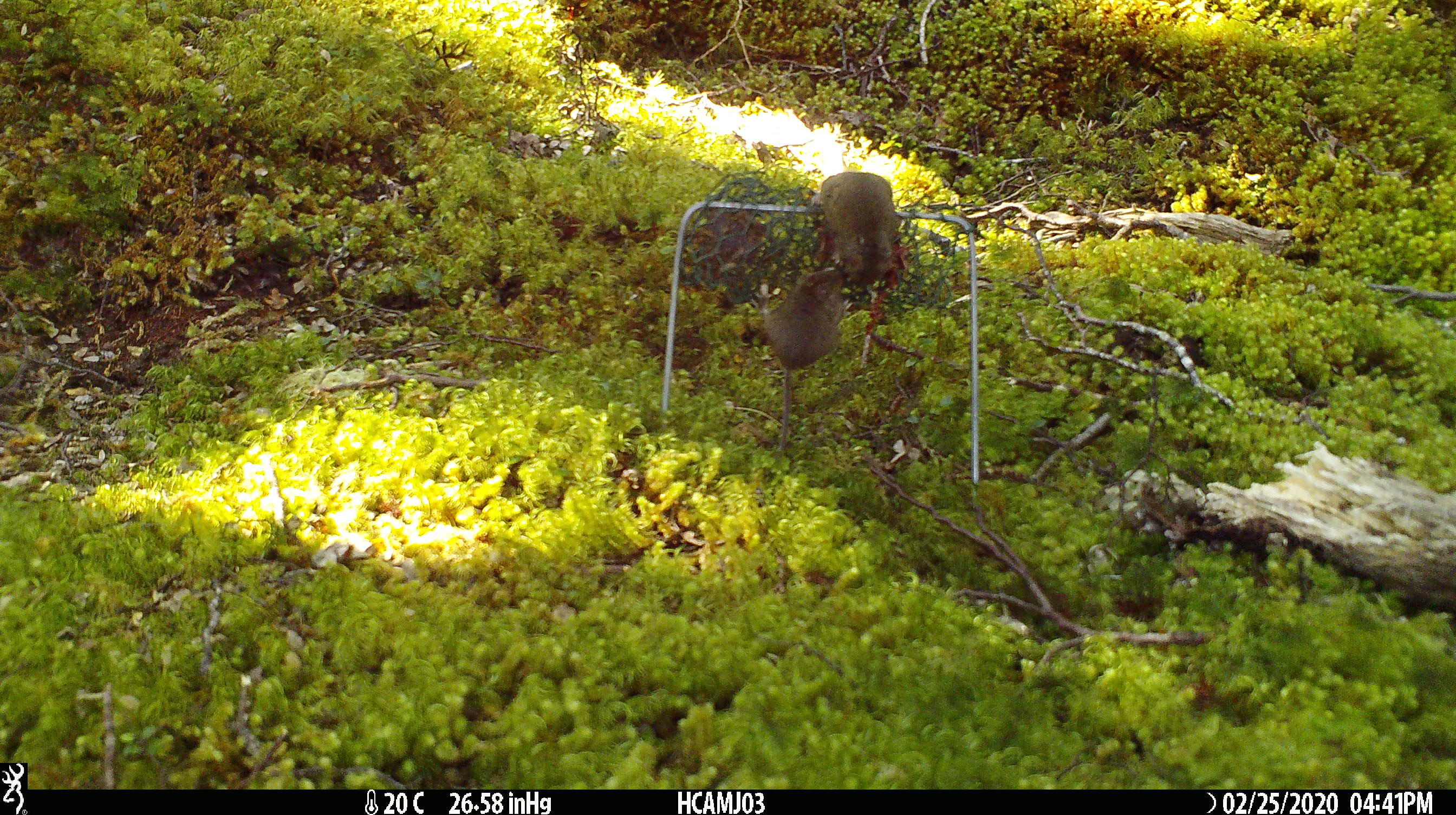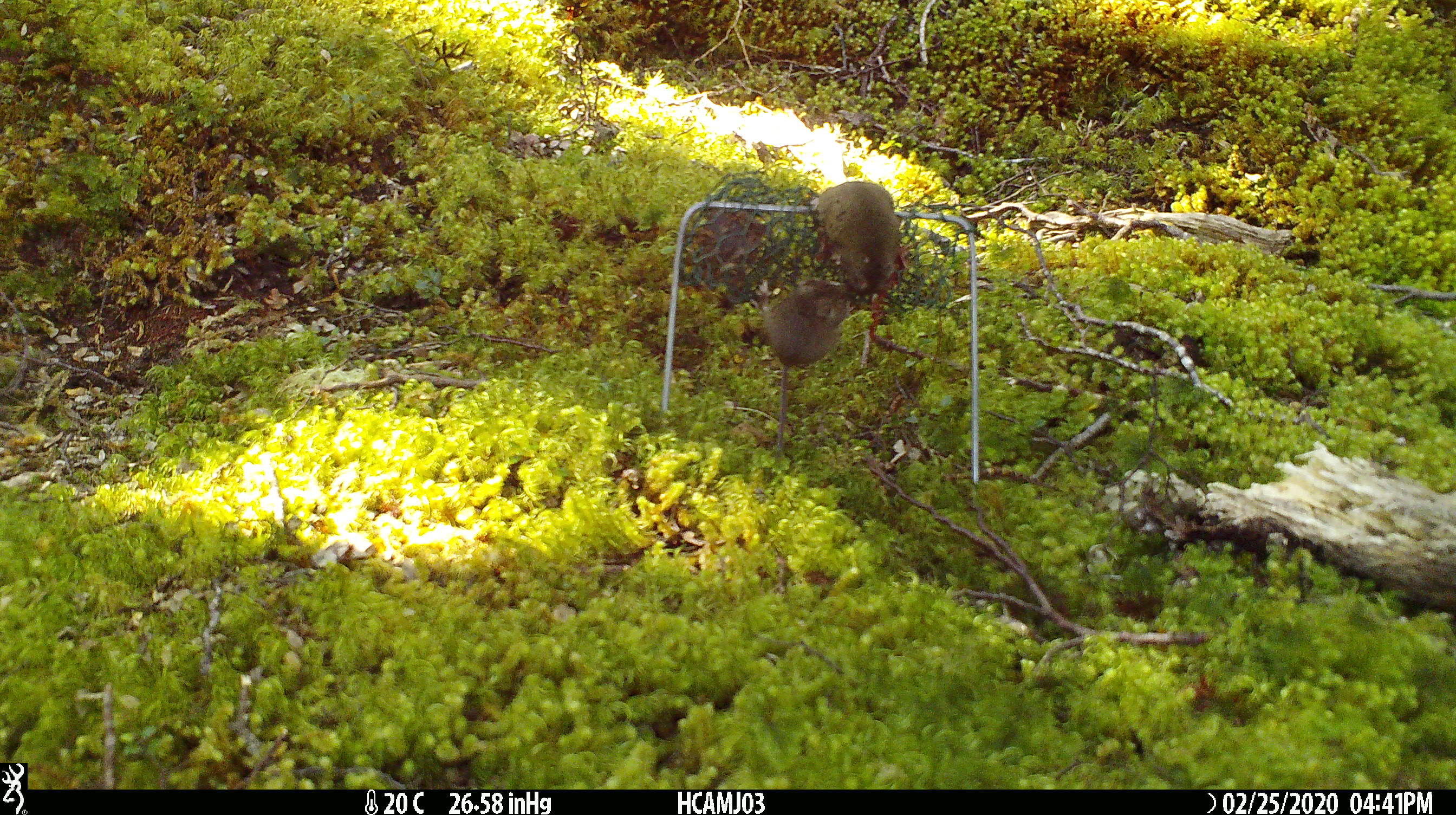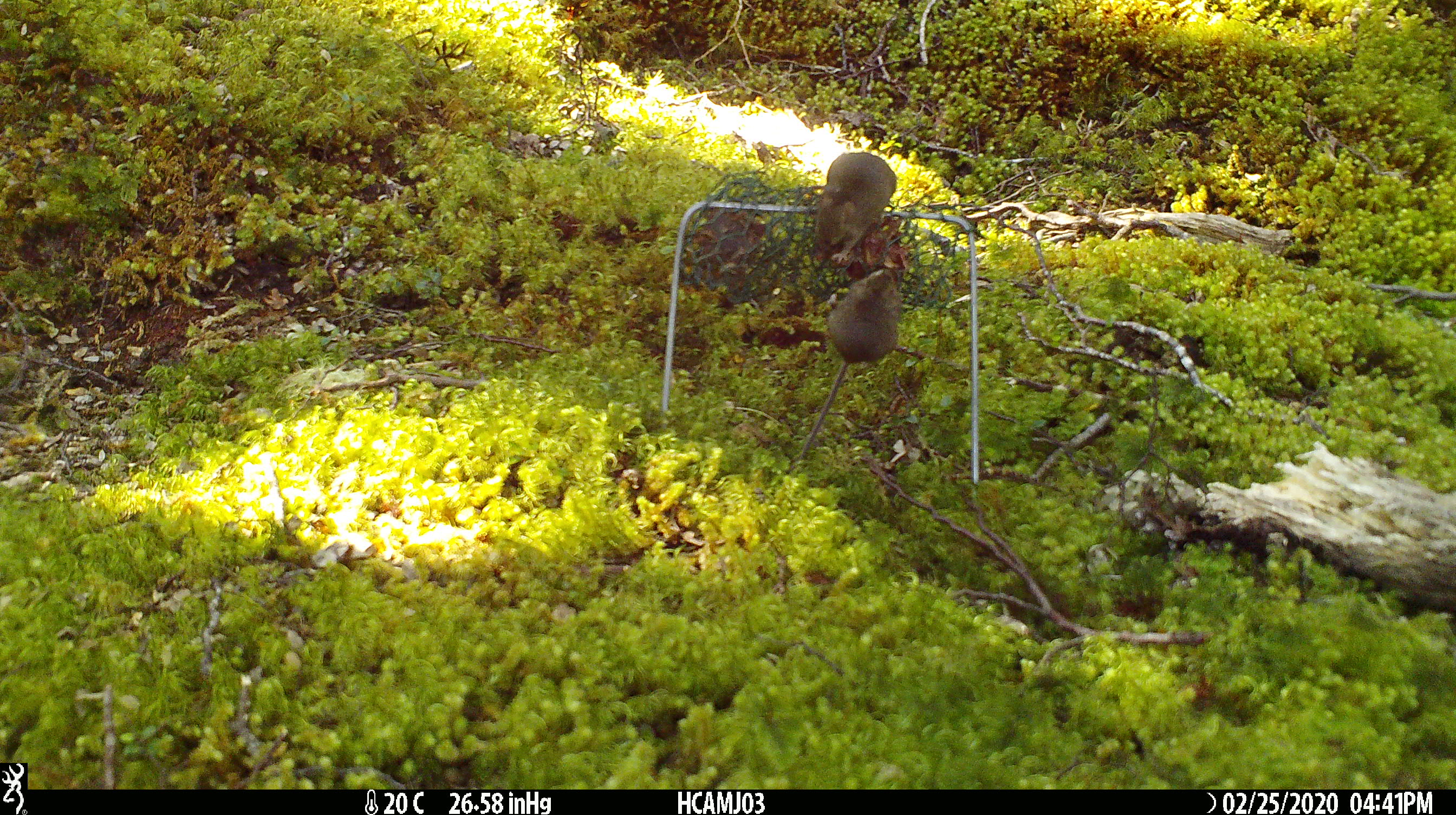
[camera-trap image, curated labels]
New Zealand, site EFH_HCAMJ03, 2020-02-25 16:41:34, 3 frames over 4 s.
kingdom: Animalia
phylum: Chordata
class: Mammalia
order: Rodentia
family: Muridae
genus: Mus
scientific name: Mus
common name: mouse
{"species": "mouse (Mus)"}